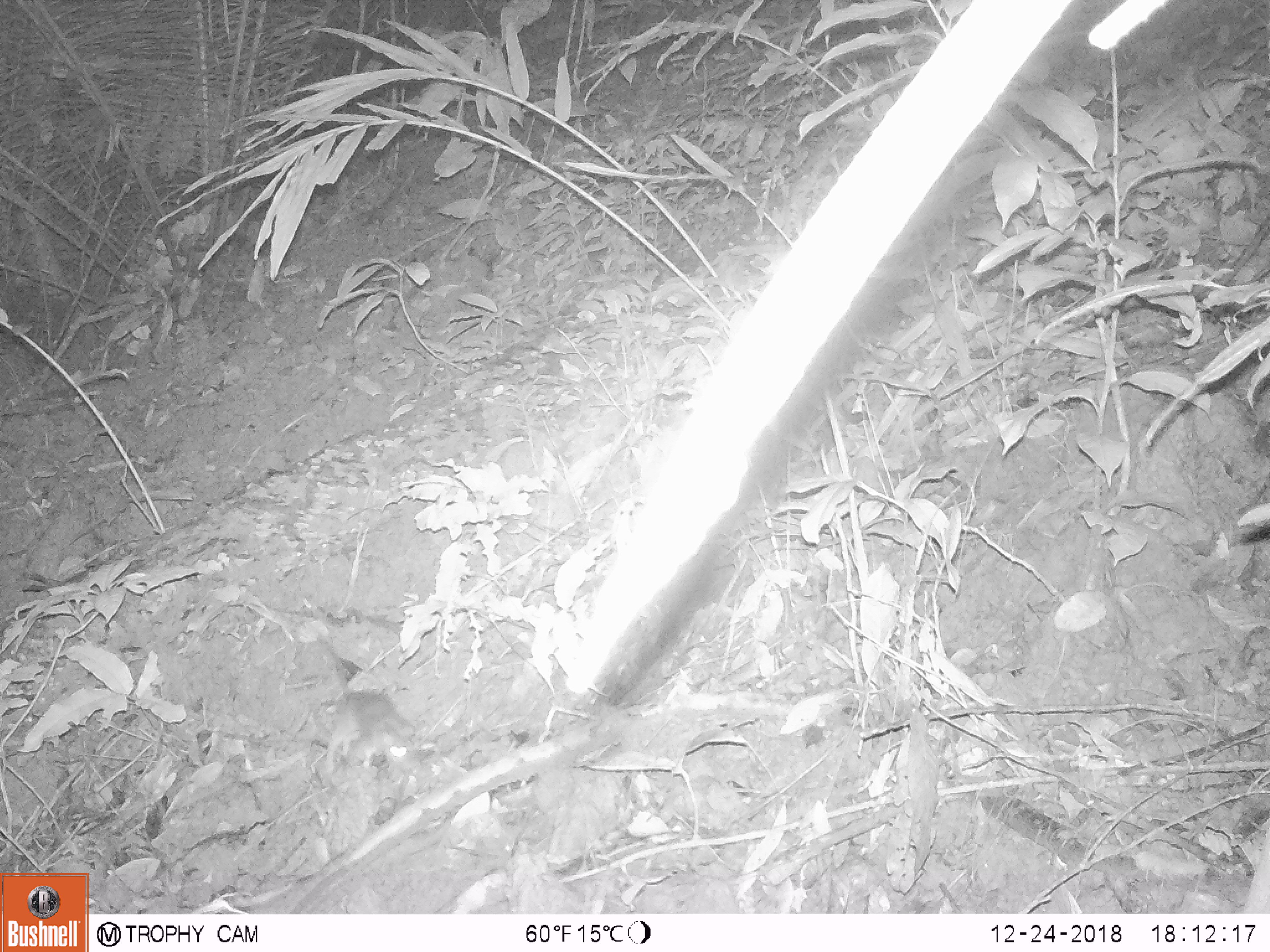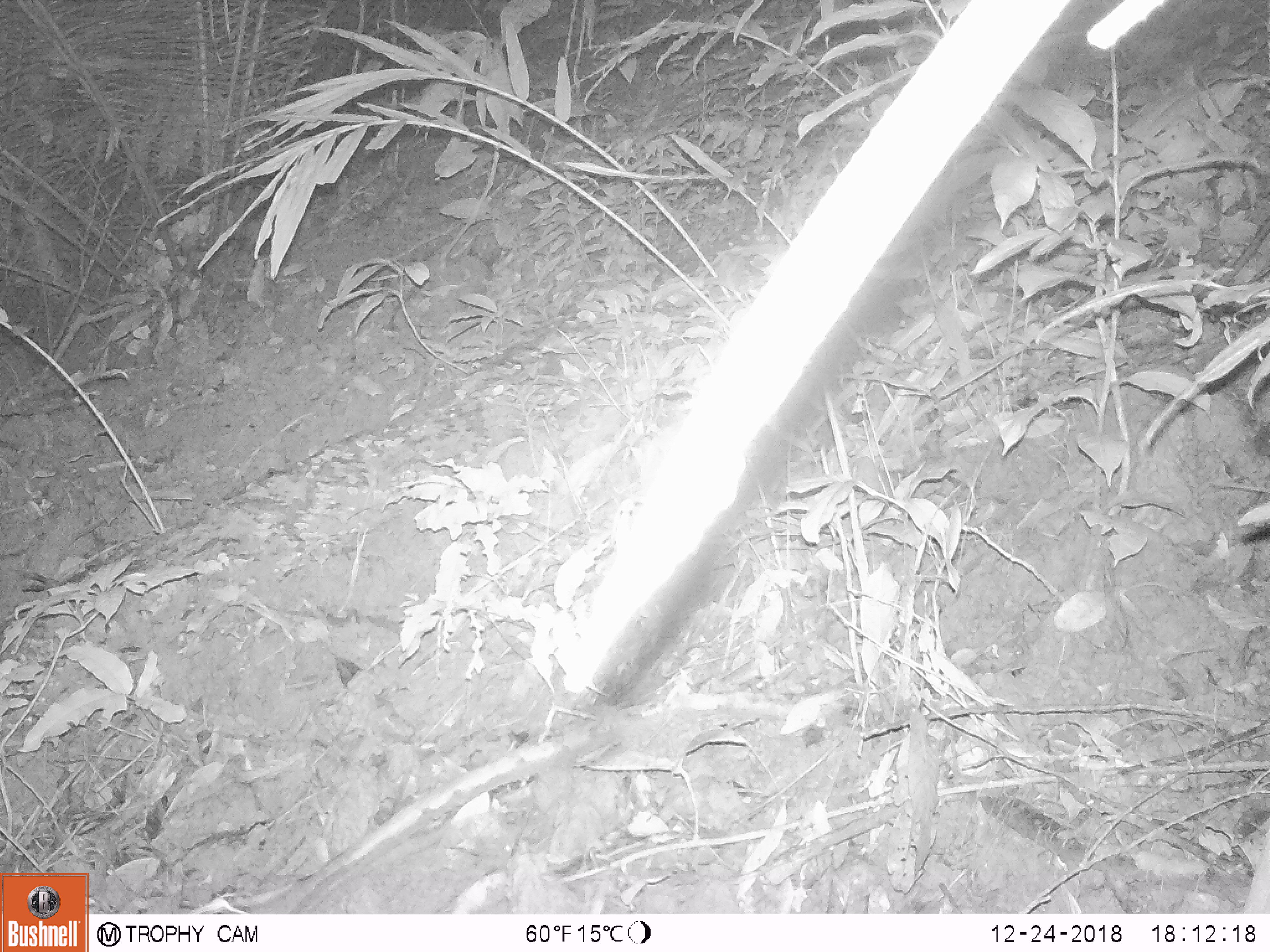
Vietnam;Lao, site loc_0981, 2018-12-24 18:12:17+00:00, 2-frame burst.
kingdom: Animalia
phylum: Chordata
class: Mammalia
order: Rodentia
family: Muridae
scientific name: Muridae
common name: old-world mice and rats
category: unidentified murid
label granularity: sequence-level